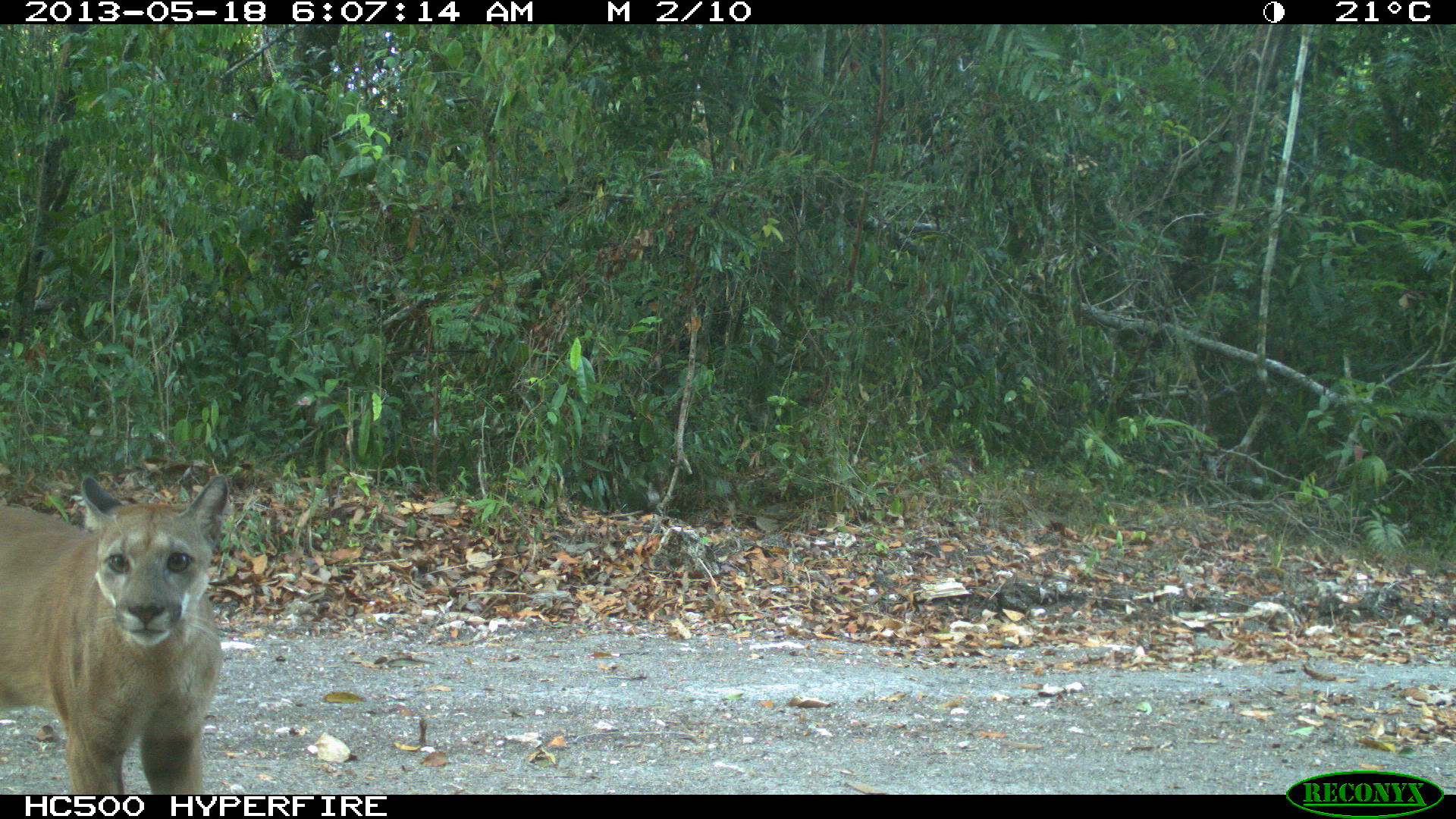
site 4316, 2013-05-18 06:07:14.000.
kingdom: Animalia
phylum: Chordata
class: Mammalia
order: Carnivora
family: Felidae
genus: Puma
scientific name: Puma concolor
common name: mountain lion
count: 1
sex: male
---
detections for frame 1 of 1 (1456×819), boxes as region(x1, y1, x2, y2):
puma concolor: region(0, 472, 228, 794)